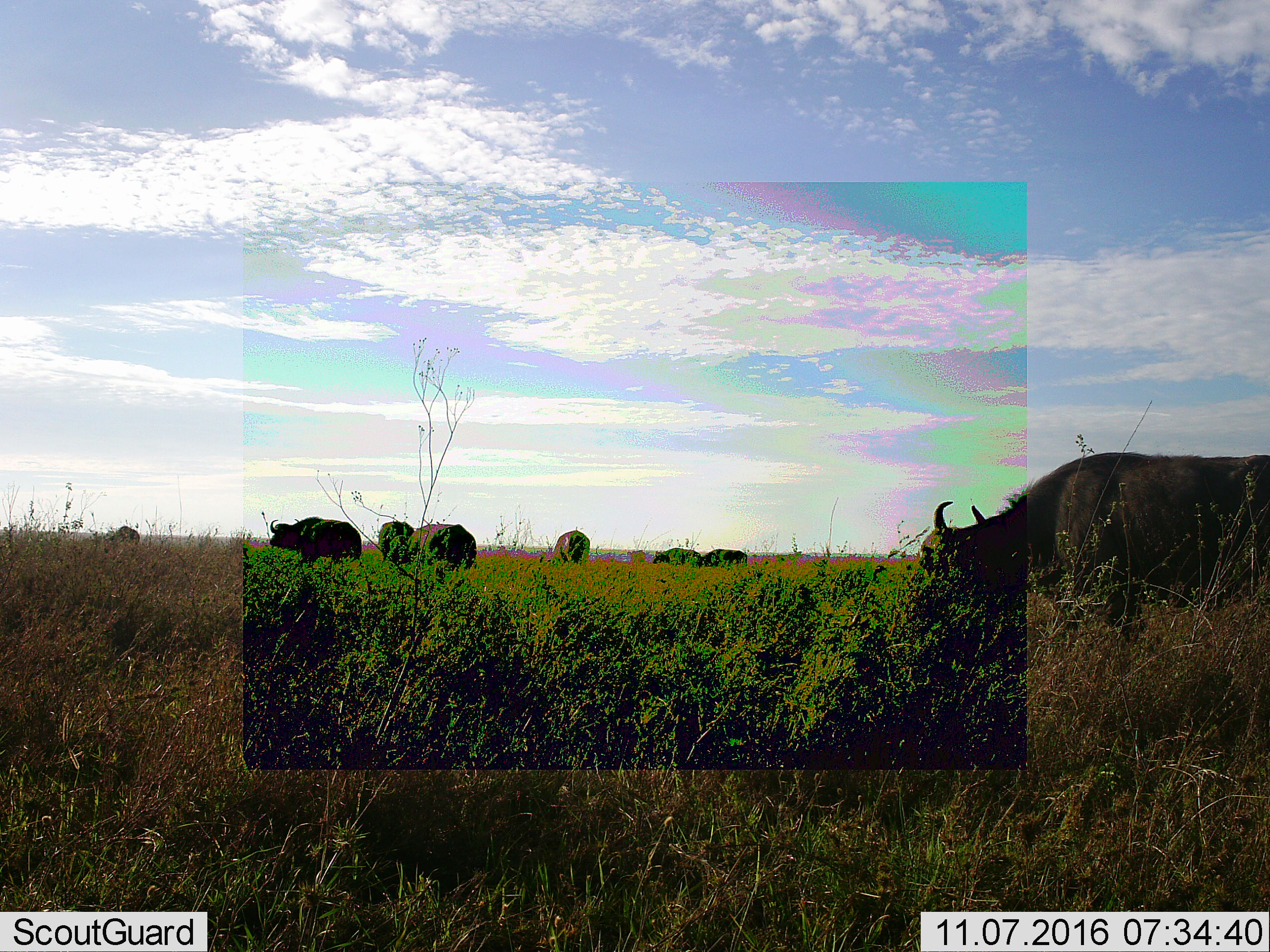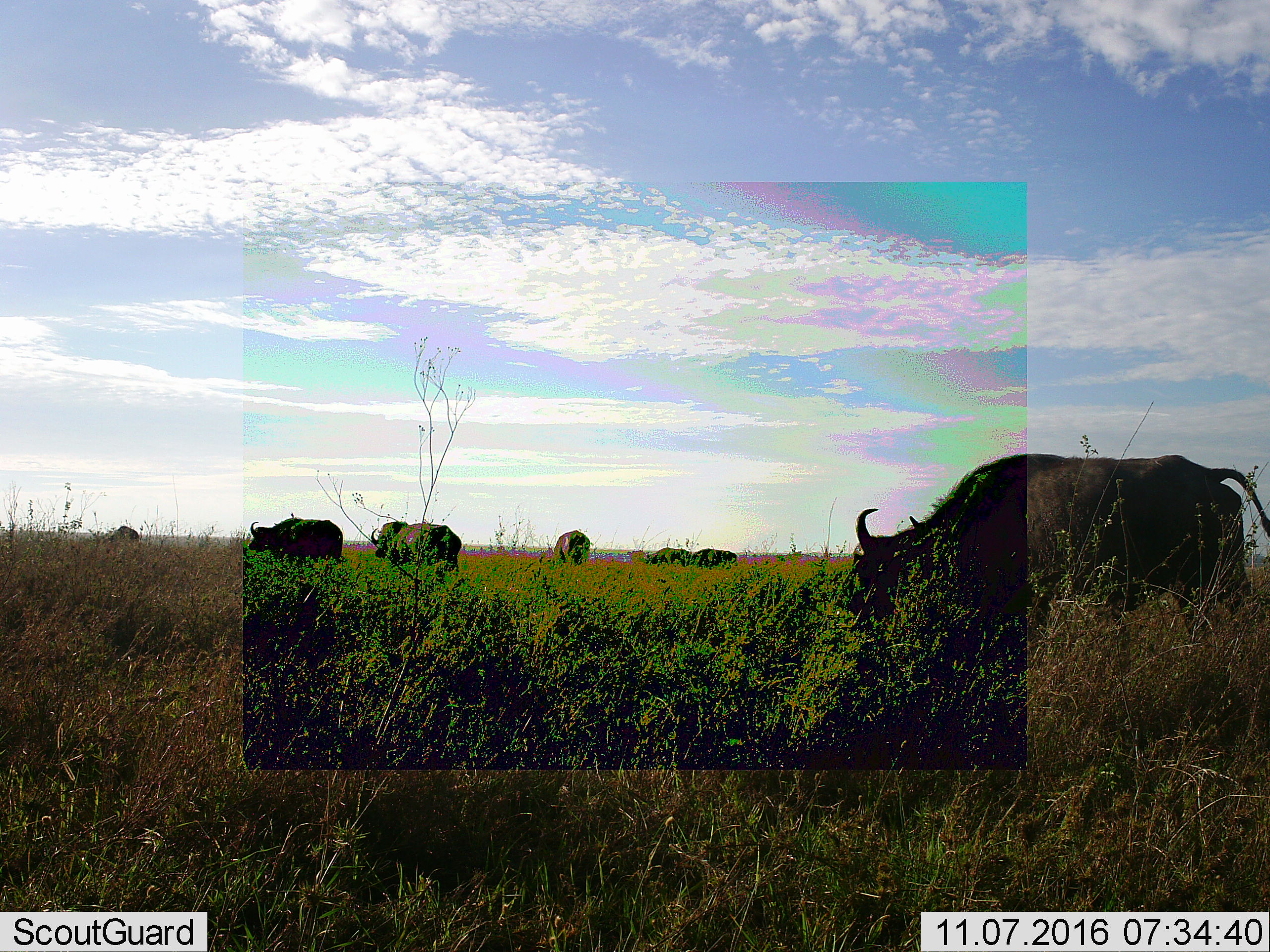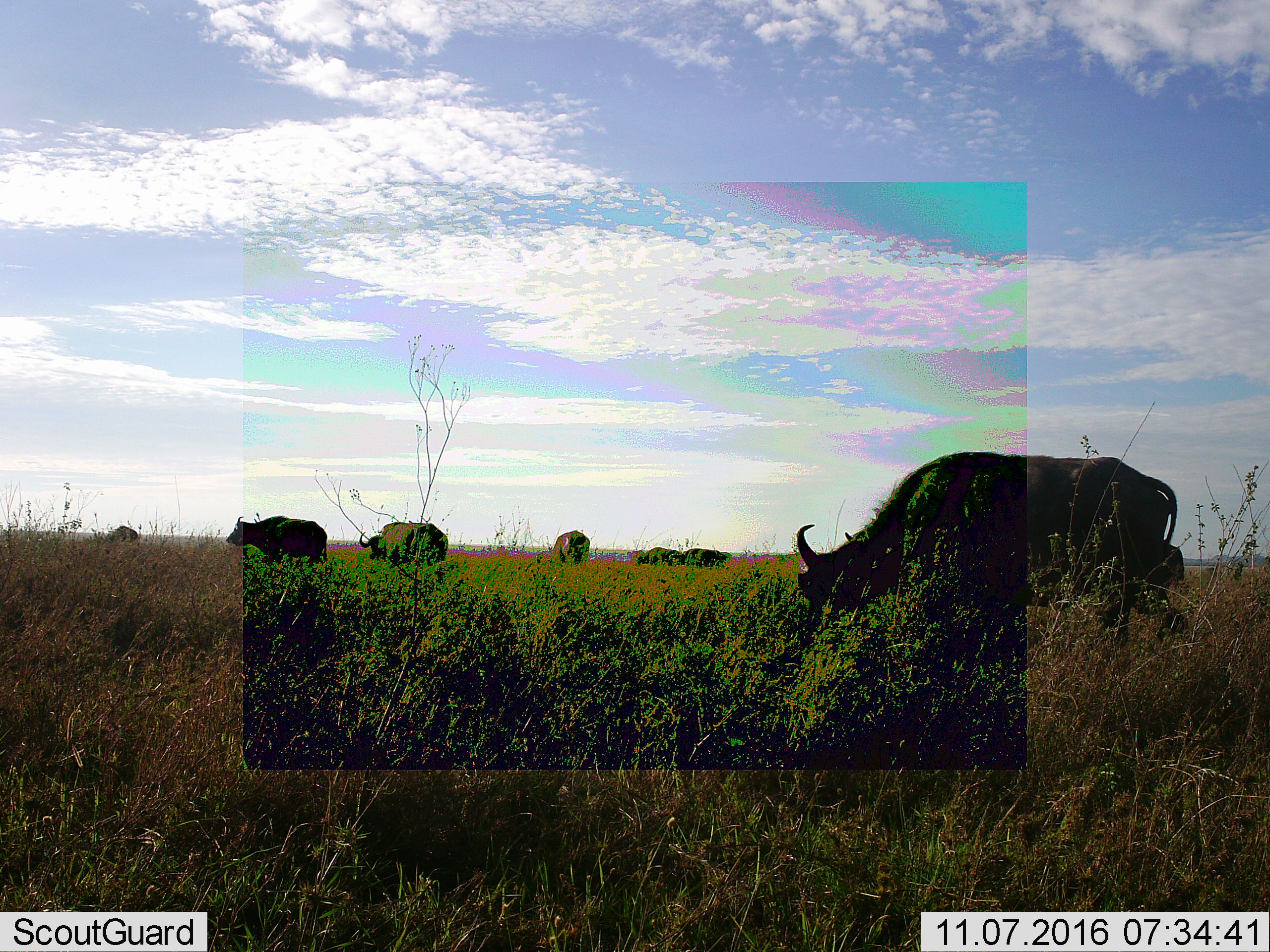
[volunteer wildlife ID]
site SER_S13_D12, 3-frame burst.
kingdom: Animalia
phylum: Chordata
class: Mammalia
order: Artiodactyla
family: Bovidae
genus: Syncerus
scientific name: Syncerus caffer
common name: african buffalo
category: buffalo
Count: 8.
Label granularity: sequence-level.